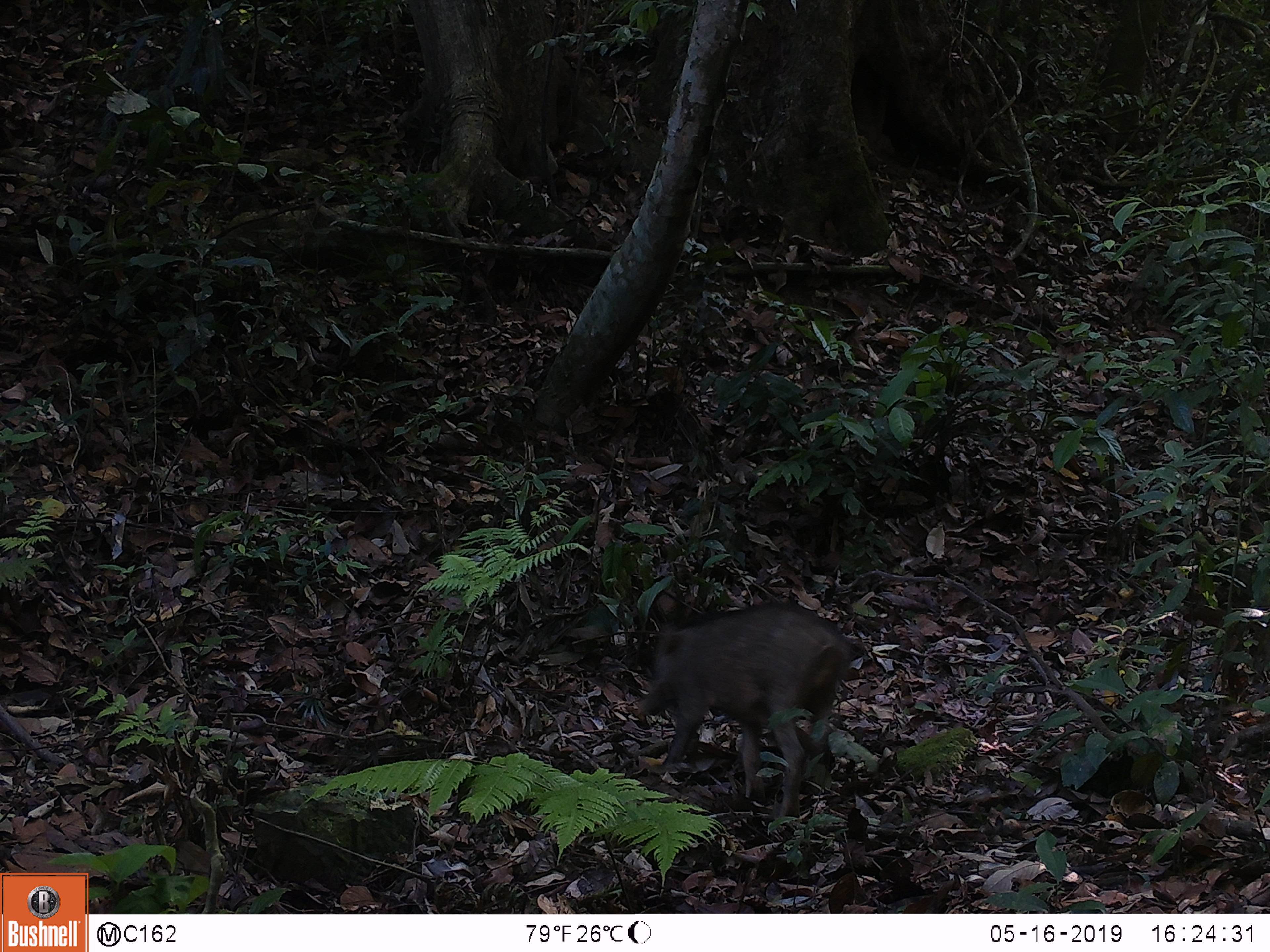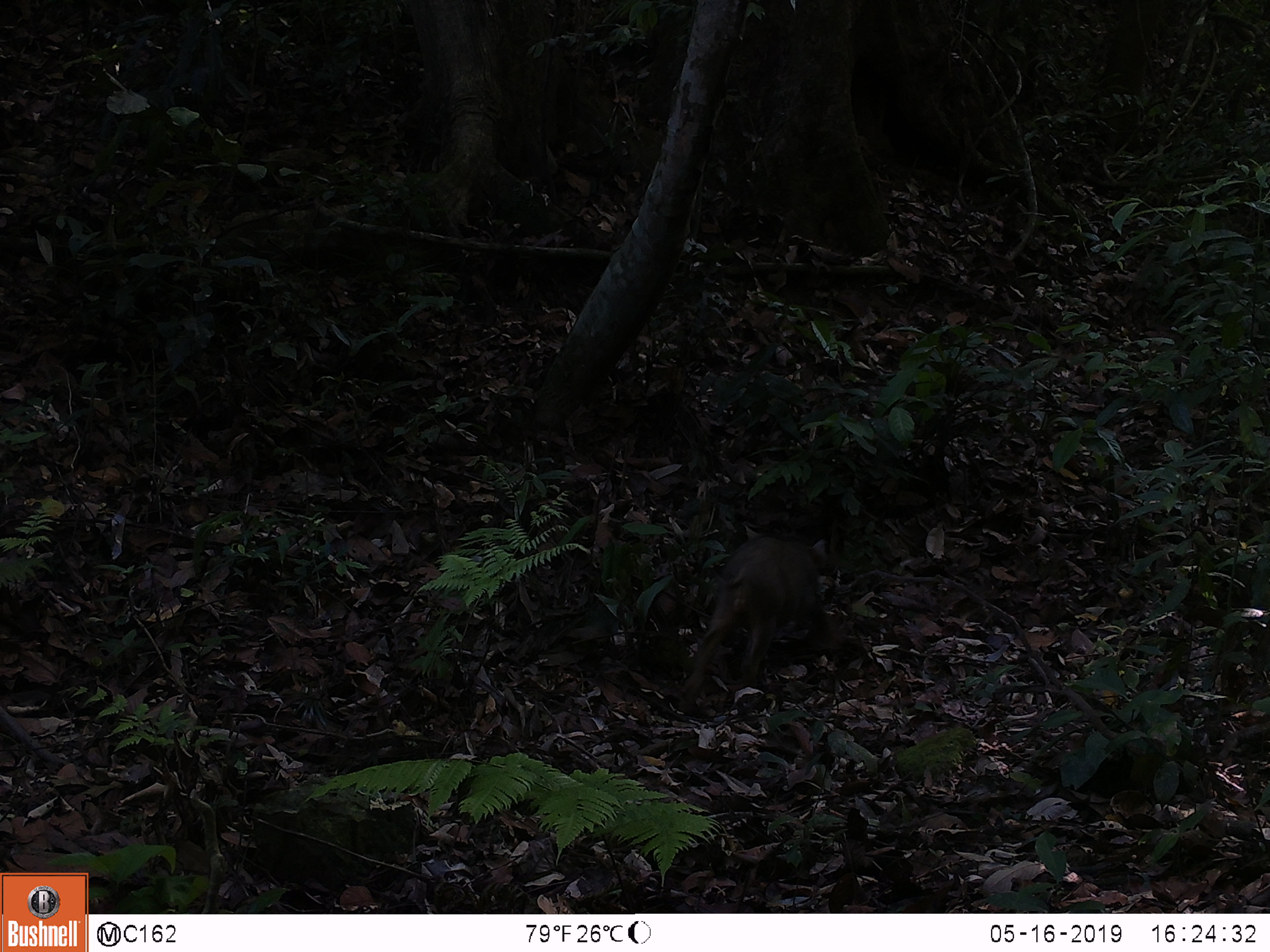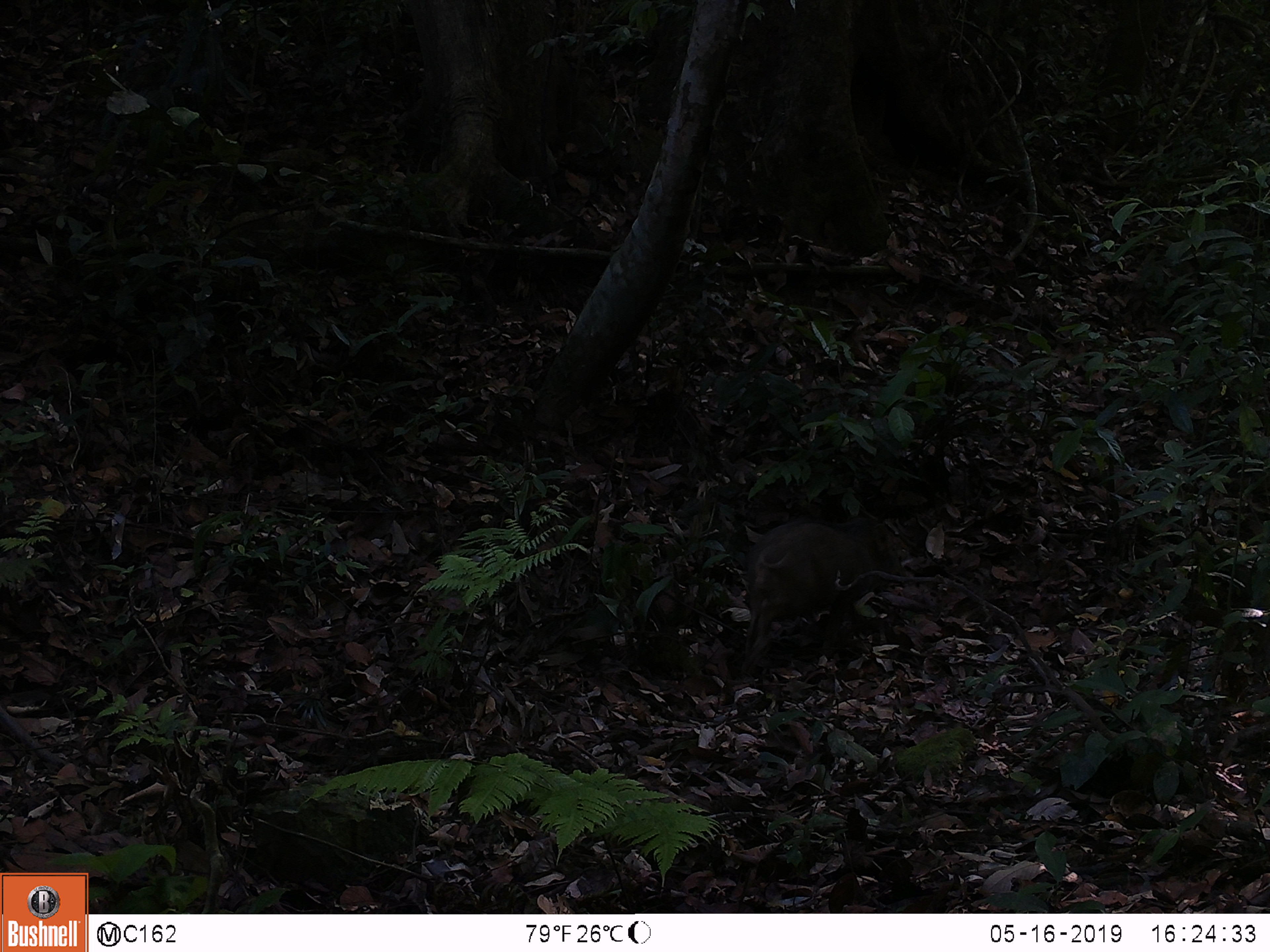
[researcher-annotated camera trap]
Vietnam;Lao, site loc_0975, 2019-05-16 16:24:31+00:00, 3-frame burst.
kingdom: Animalia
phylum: Chordata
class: Mammalia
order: Artiodactyla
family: Suidae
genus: Sus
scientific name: Sus scrofa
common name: eurasian wild pig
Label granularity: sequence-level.